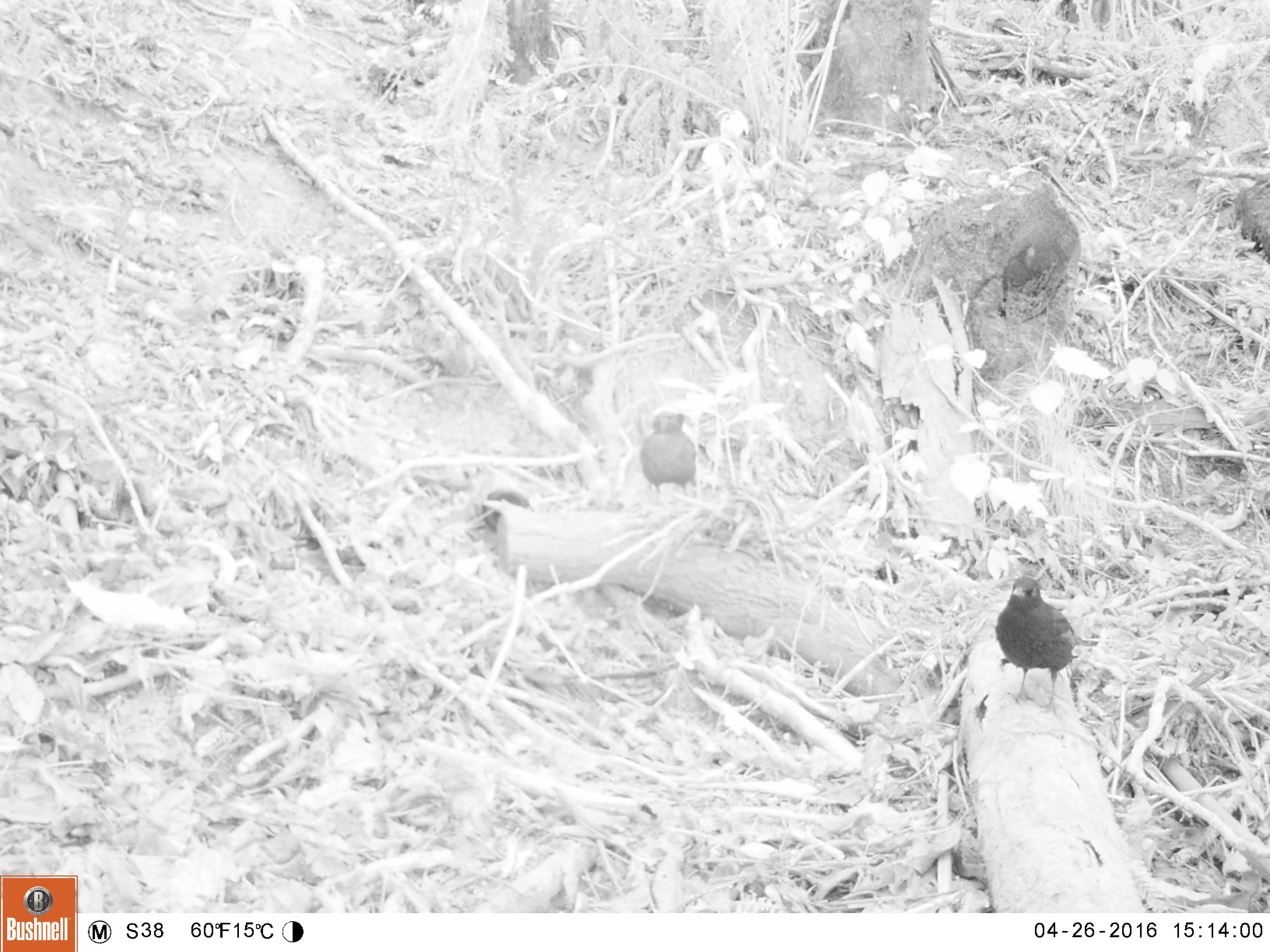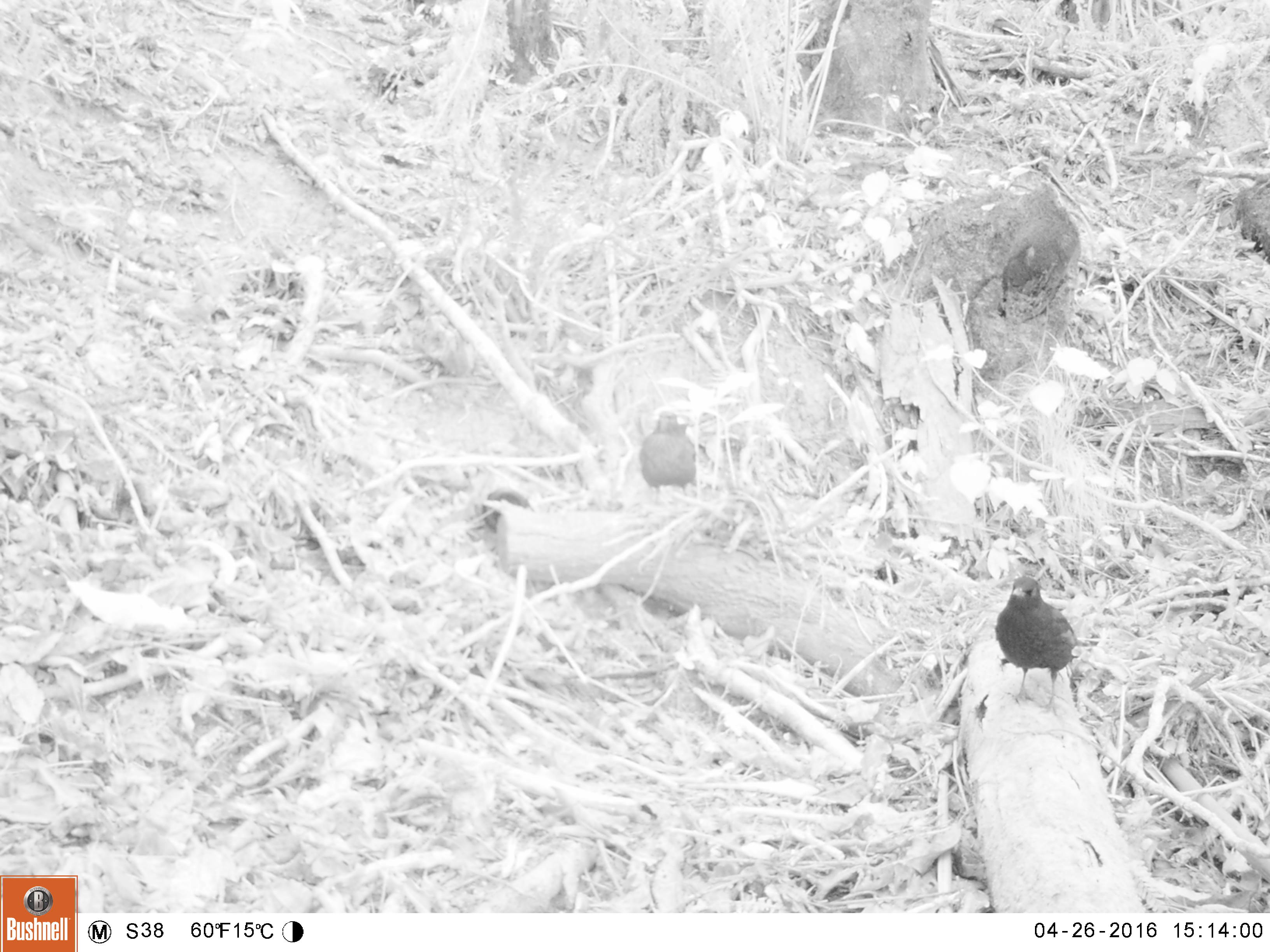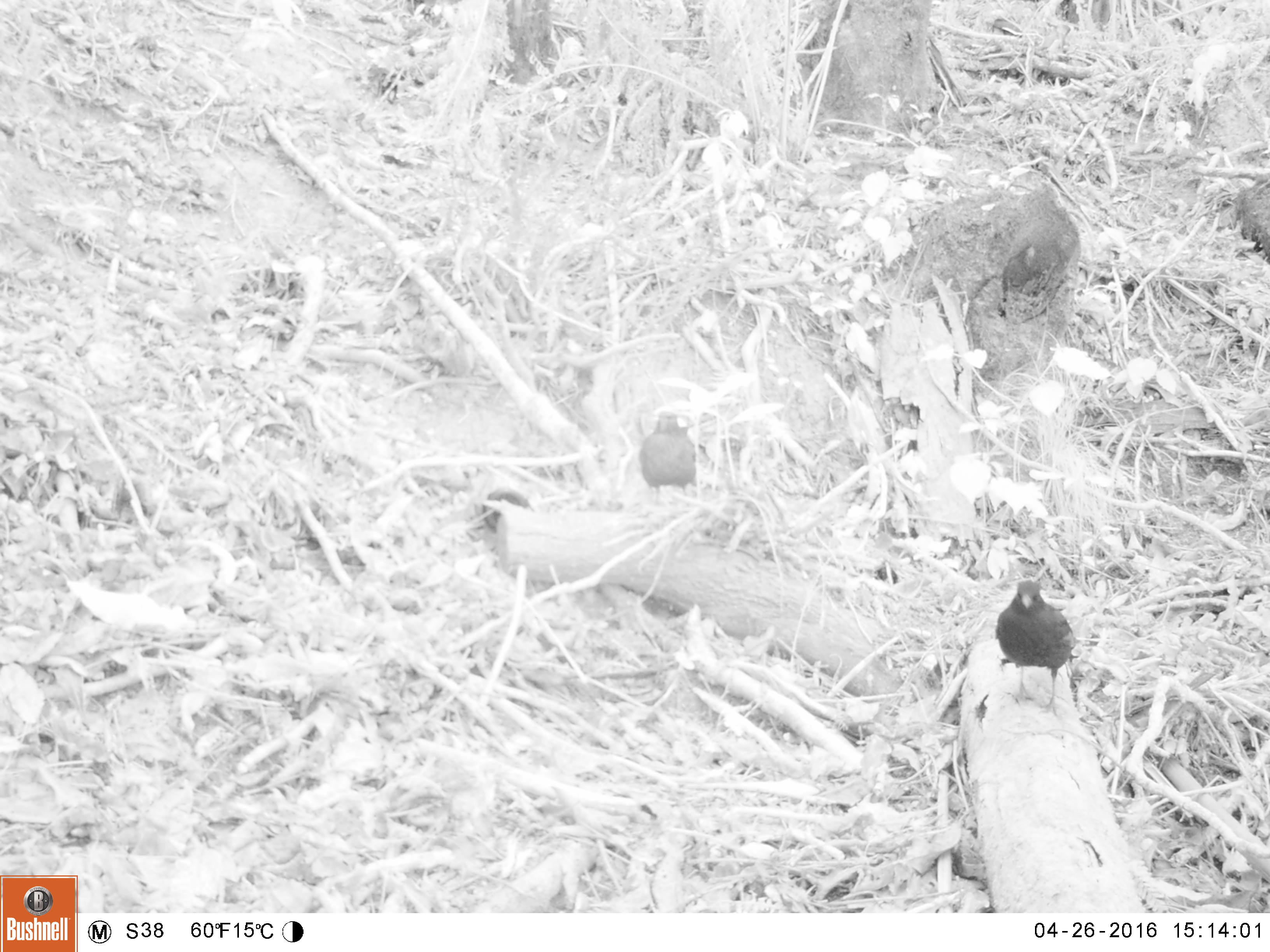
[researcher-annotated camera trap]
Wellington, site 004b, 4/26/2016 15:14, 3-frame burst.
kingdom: Animalia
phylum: Chordata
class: Aves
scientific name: Aves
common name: bird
Bird (Aves).